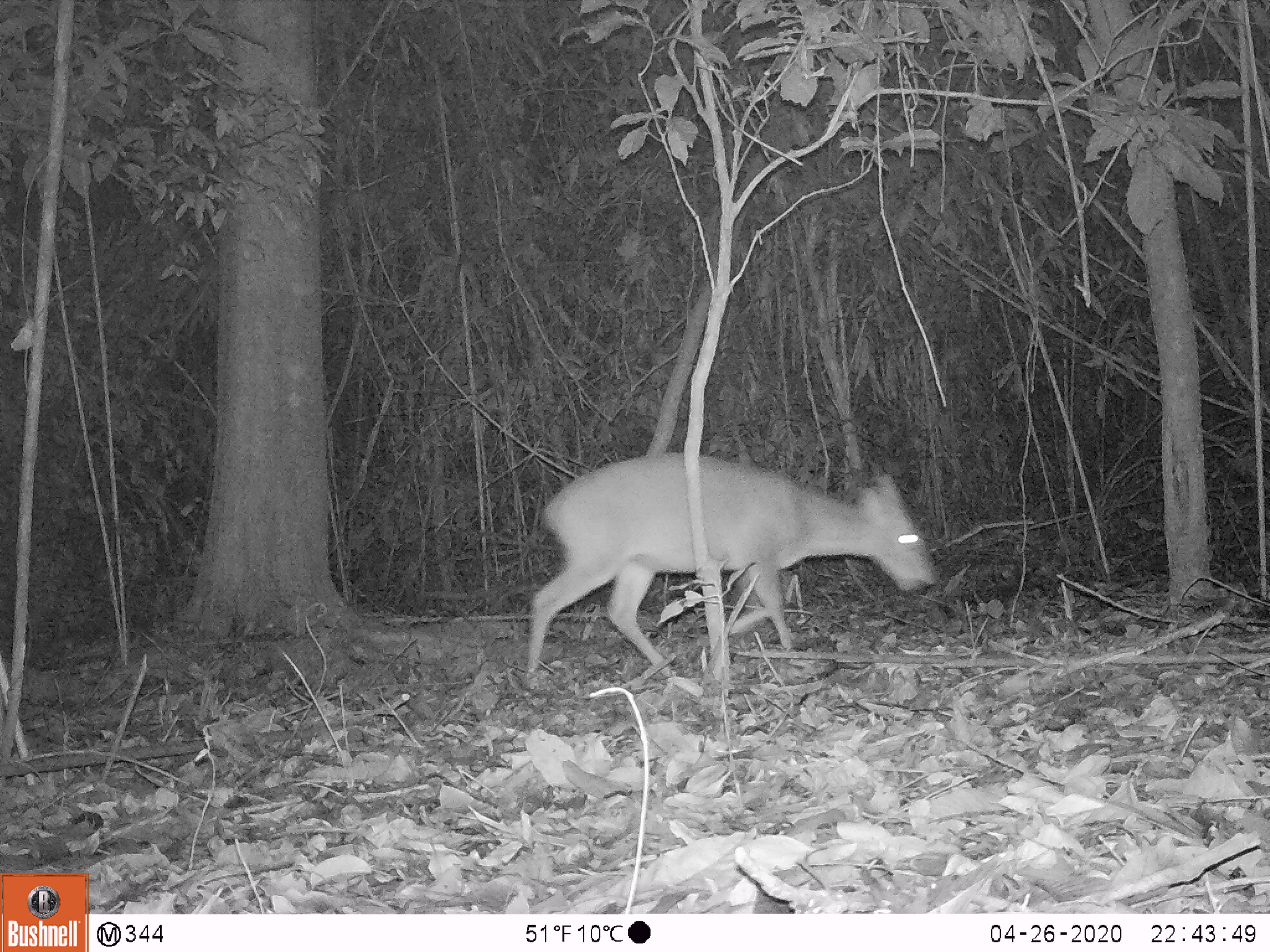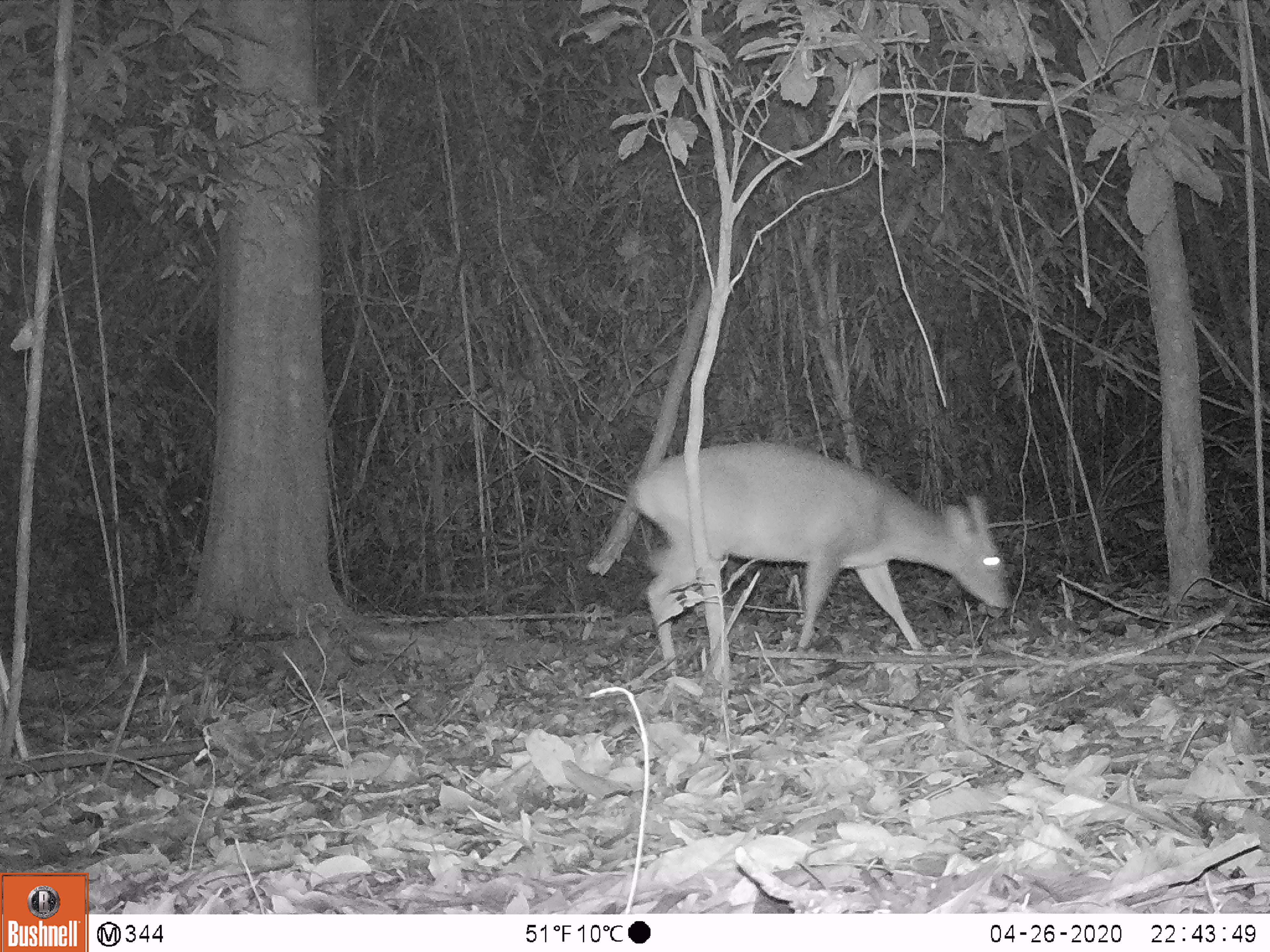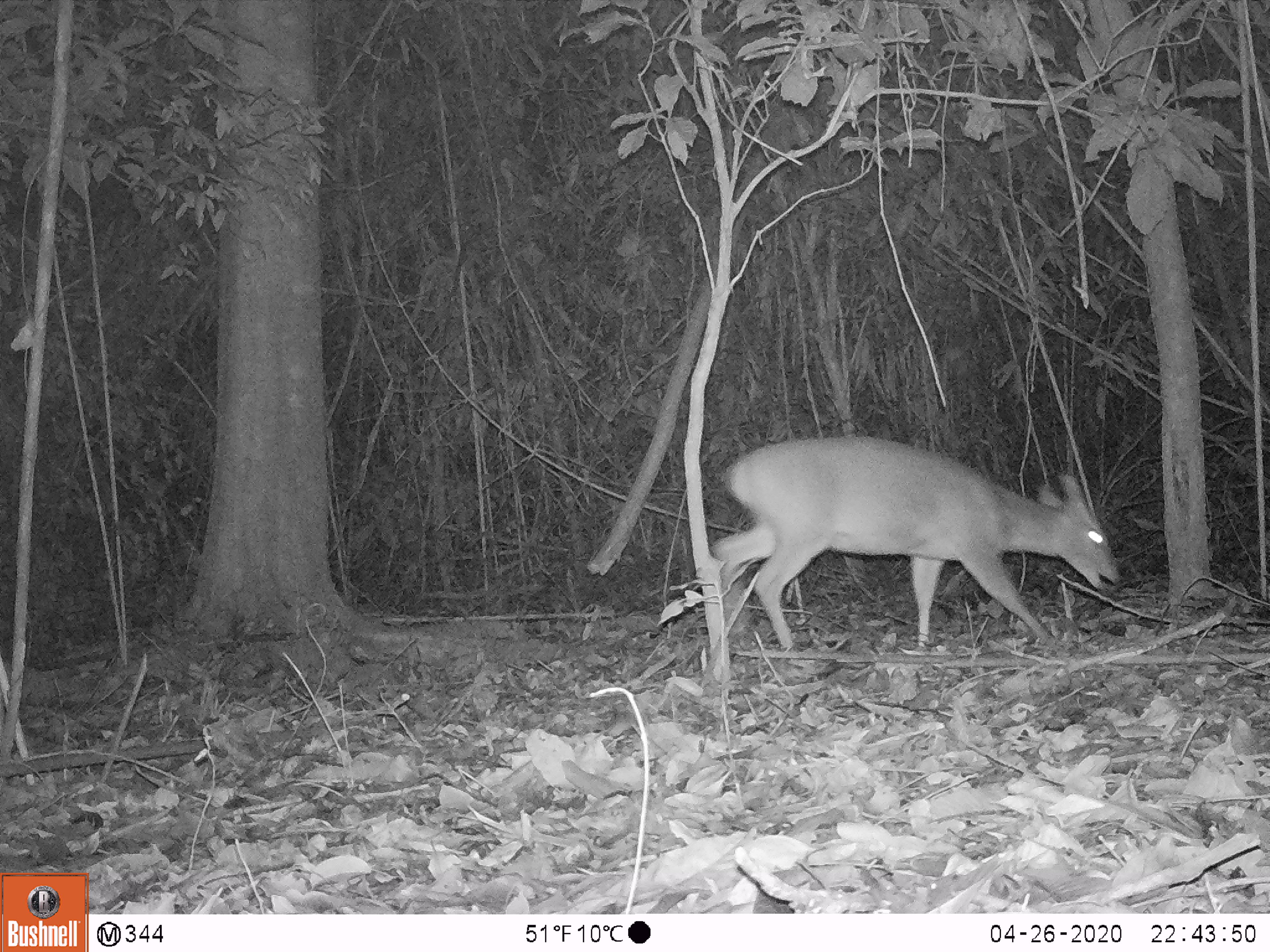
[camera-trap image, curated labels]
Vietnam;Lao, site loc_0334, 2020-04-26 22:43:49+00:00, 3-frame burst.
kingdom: Animalia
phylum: Chordata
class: Mammalia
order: Artiodactyla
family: Cervidae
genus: Muntiacus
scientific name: Muntiacus vuquangensis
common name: large-antlered muntjac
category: large antlered muntjac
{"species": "large antlered muntjac (large-antlered muntjac) (Muntiacus vuquangensis)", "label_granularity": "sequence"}